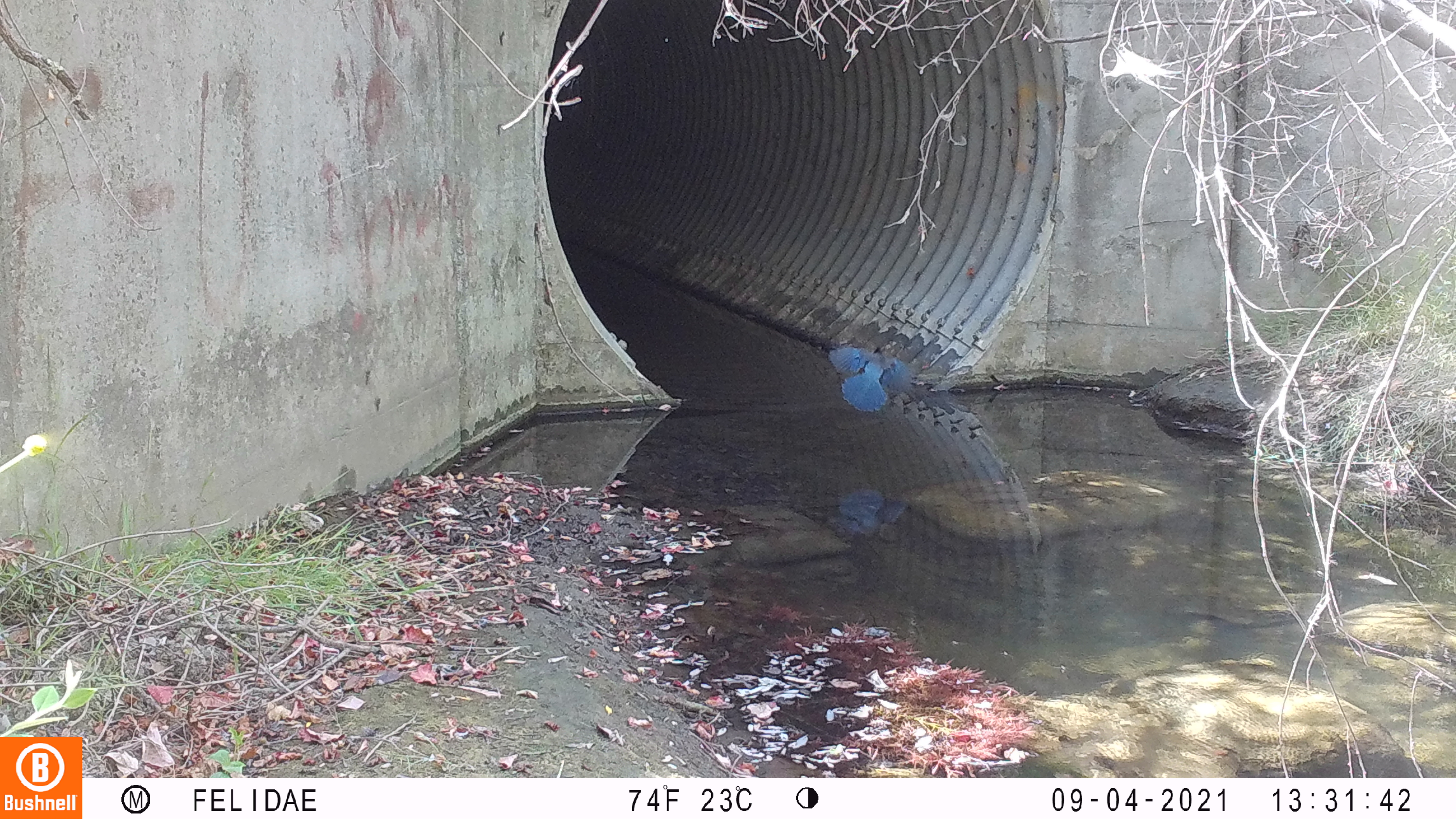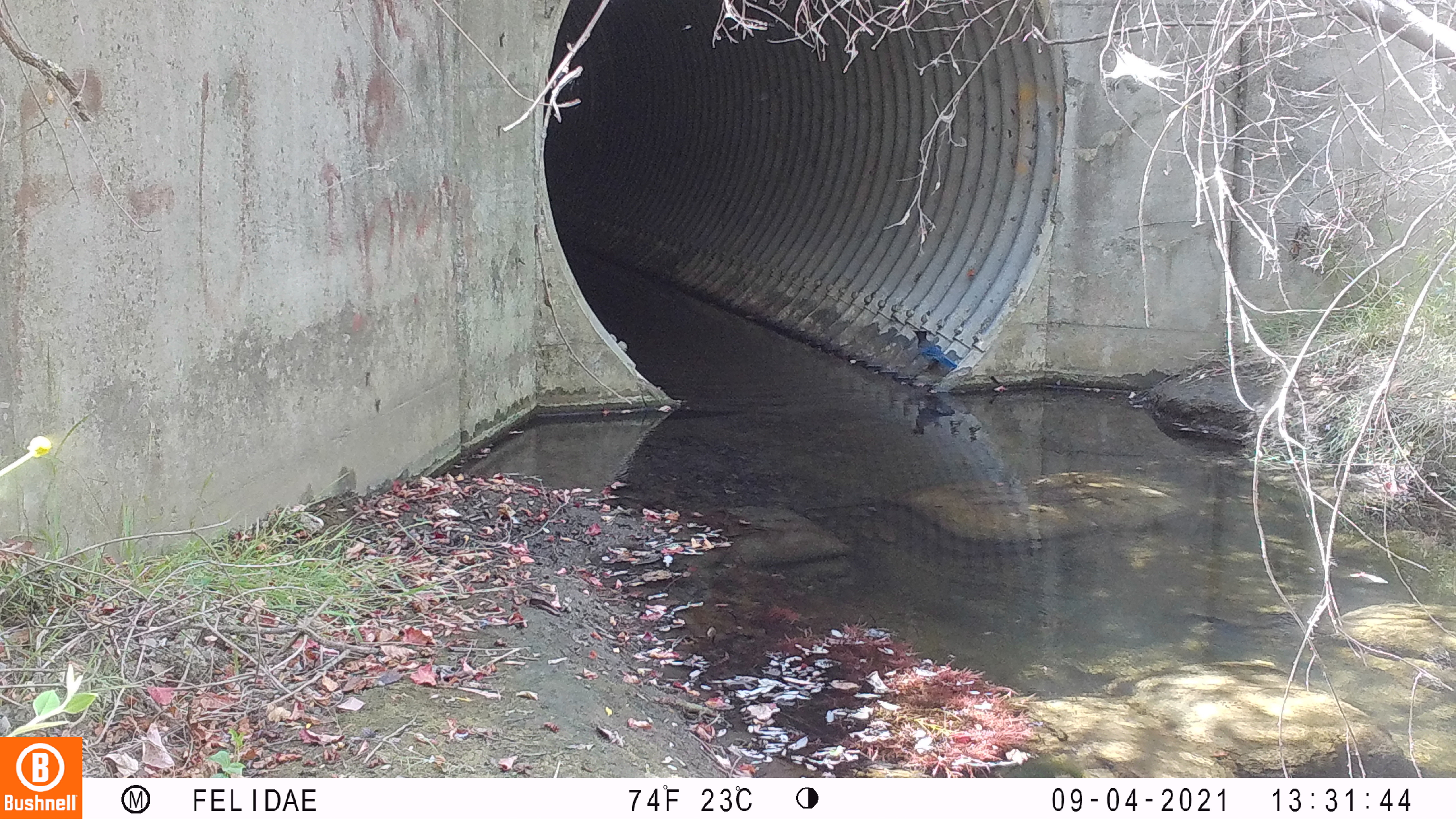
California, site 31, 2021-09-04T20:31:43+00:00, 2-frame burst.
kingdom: Animalia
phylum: Chordata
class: Aves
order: Passeriformes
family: Corvidae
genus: Cyanocitta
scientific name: Cyanocitta stelleri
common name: steller's jay